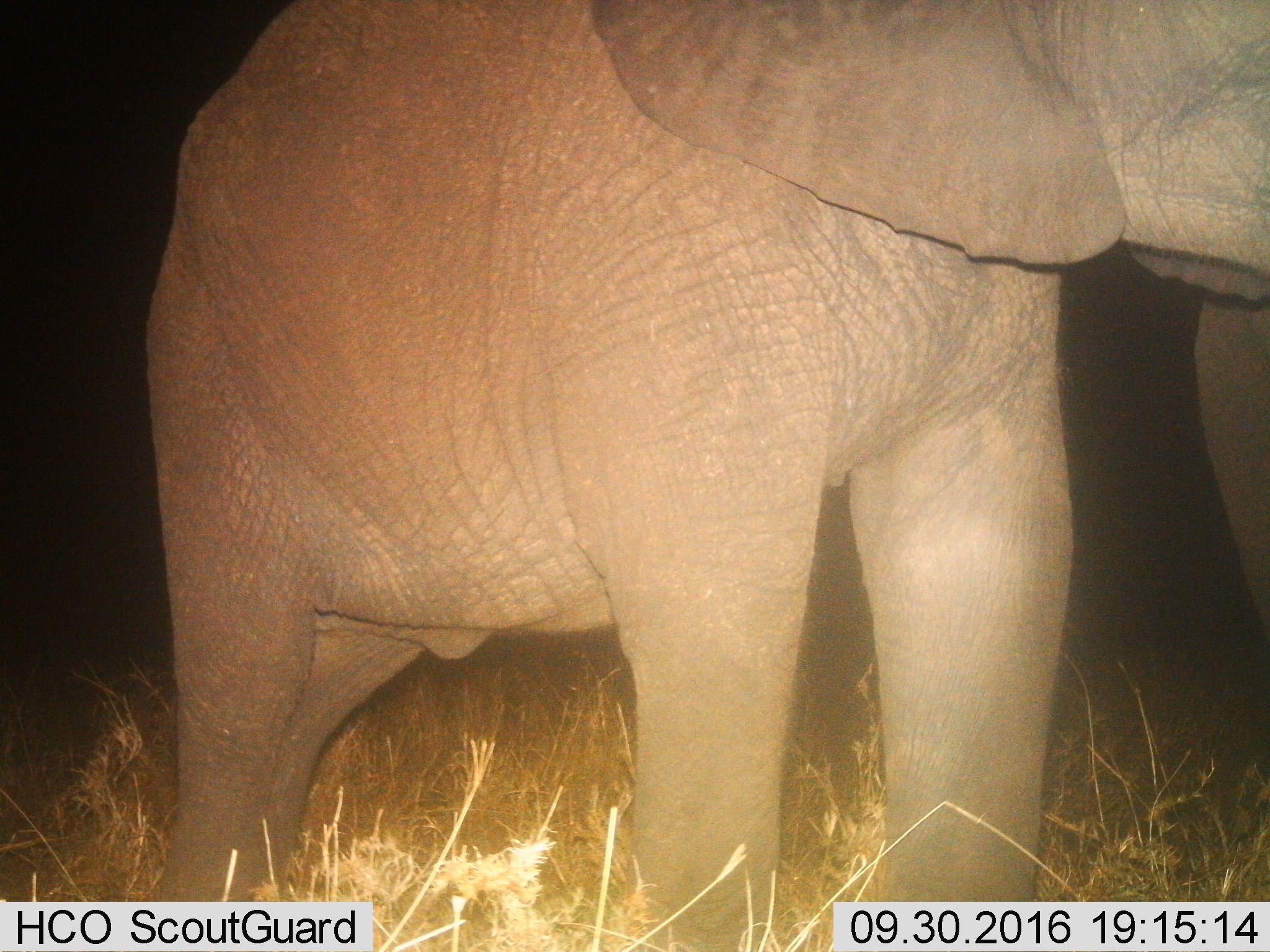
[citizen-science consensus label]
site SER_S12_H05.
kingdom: Animalia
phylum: Chordata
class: Mammalia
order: Proboscidea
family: Elephantidae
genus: Loxodonta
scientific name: Loxodonta africana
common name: african bush elephant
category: elephant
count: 1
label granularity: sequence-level